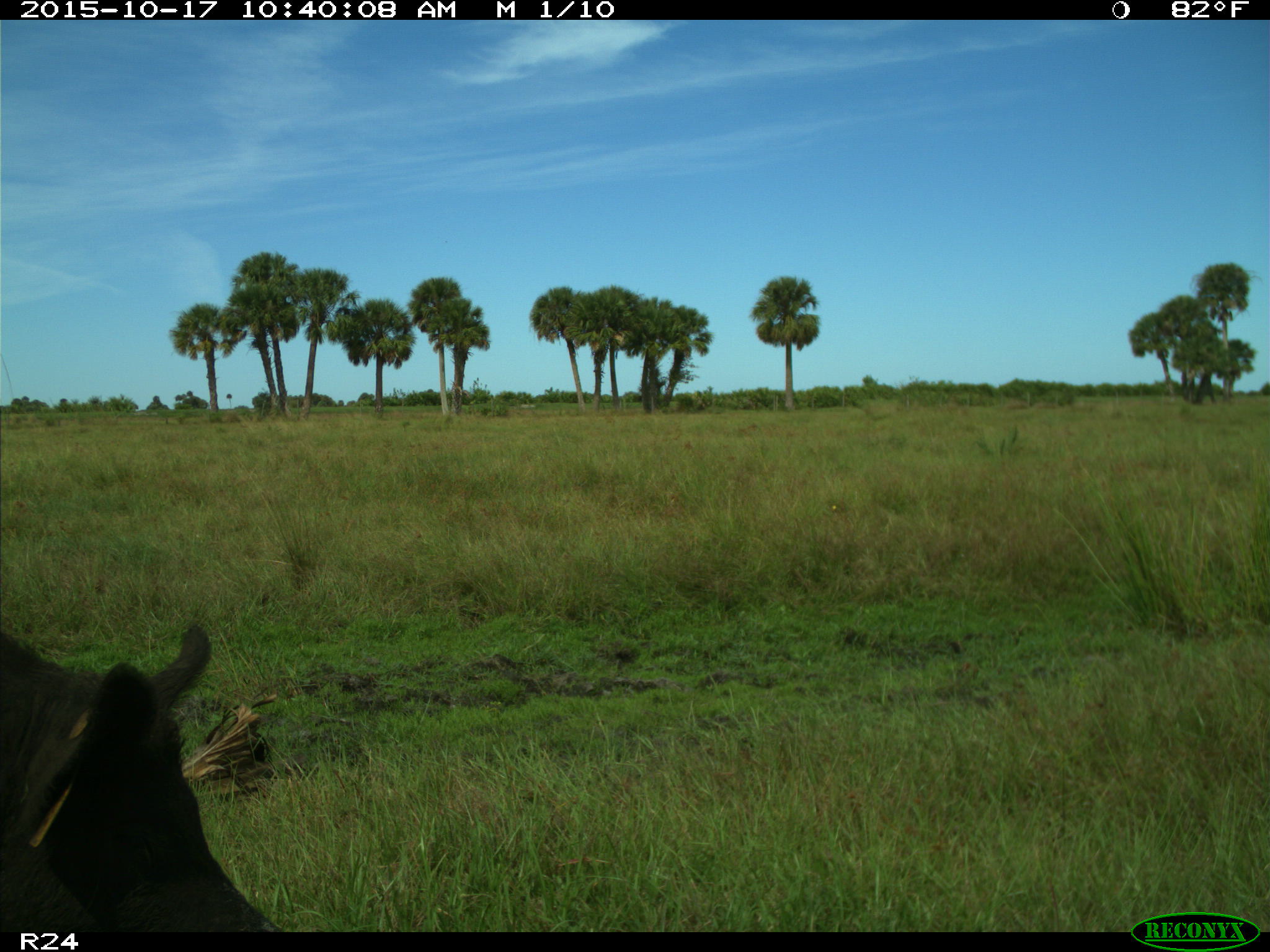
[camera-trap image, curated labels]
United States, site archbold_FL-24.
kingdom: Animalia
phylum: Chordata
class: Mammalia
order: Artiodactyla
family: Suidae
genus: Sus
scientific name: Sus scrofa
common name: wild boar